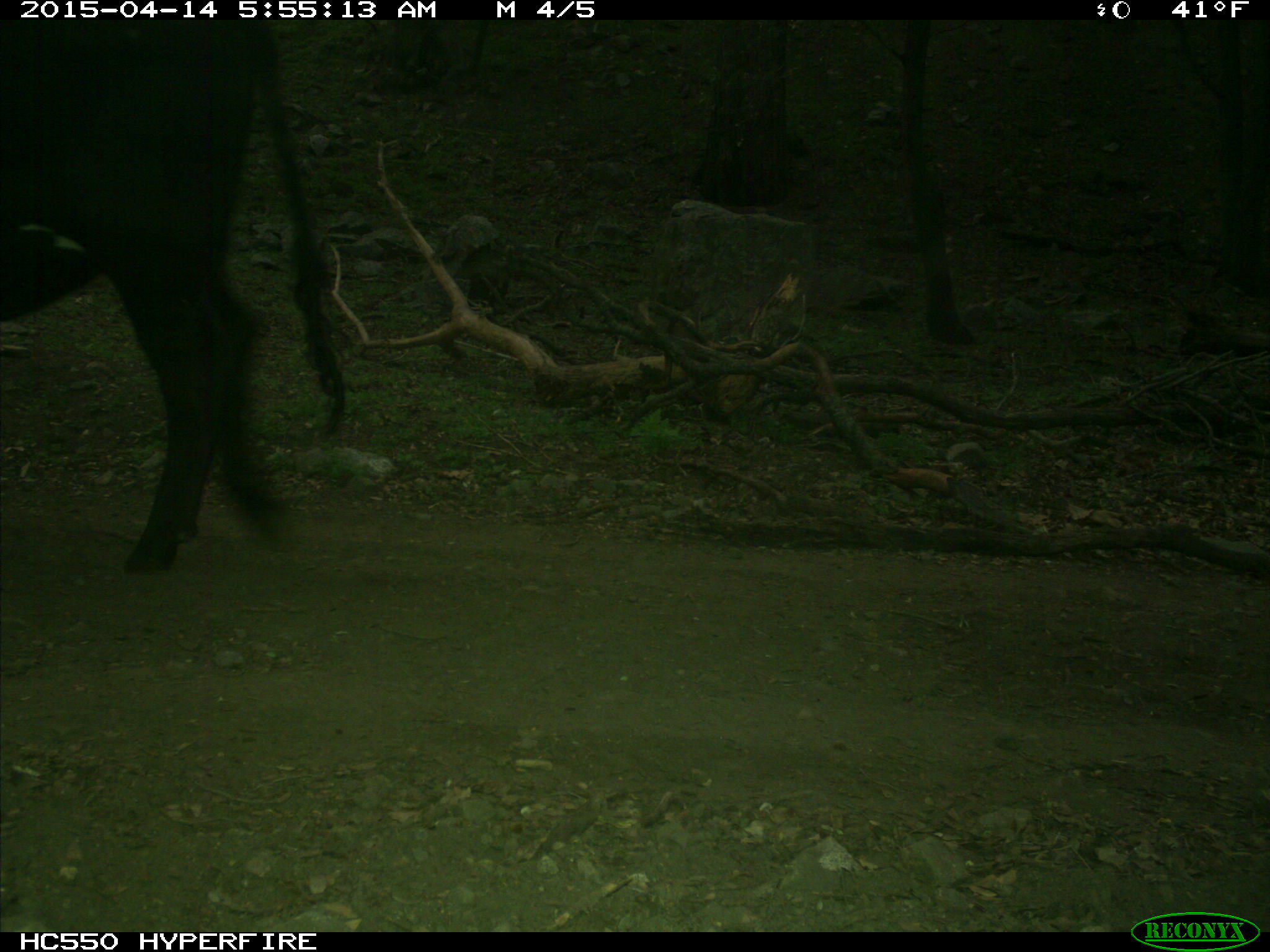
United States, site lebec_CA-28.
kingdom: Animalia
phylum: Chordata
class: Mammalia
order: Artiodactyla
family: Bovidae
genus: Bos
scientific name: Bos taurus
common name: domestic cow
Bos taurus (domestic cow).